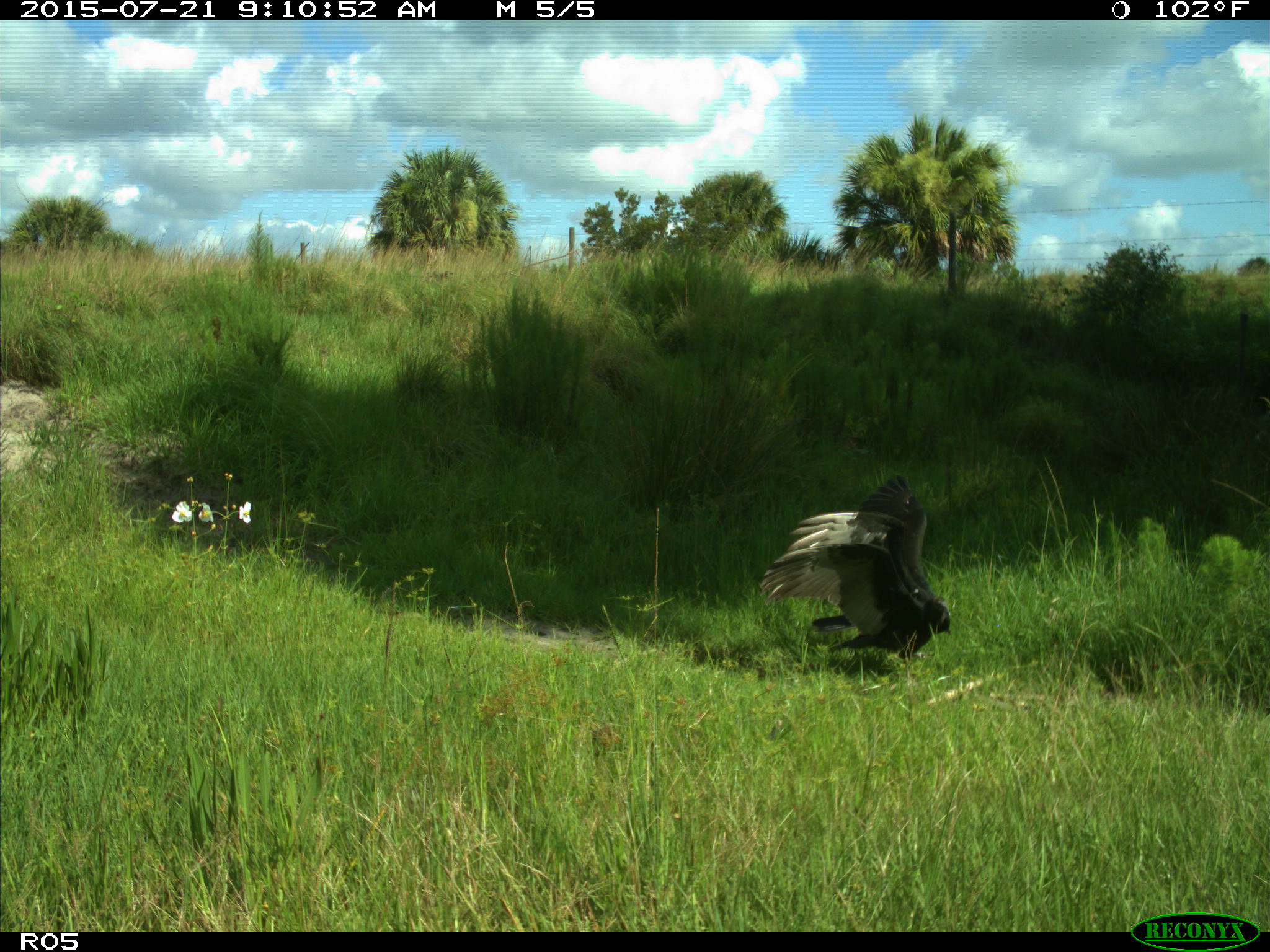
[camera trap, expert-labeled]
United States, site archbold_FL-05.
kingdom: Animalia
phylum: Chordata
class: Aves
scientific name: Aves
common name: birds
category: unidentified bird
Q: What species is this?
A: Unidentified bird (birds) (Aves).